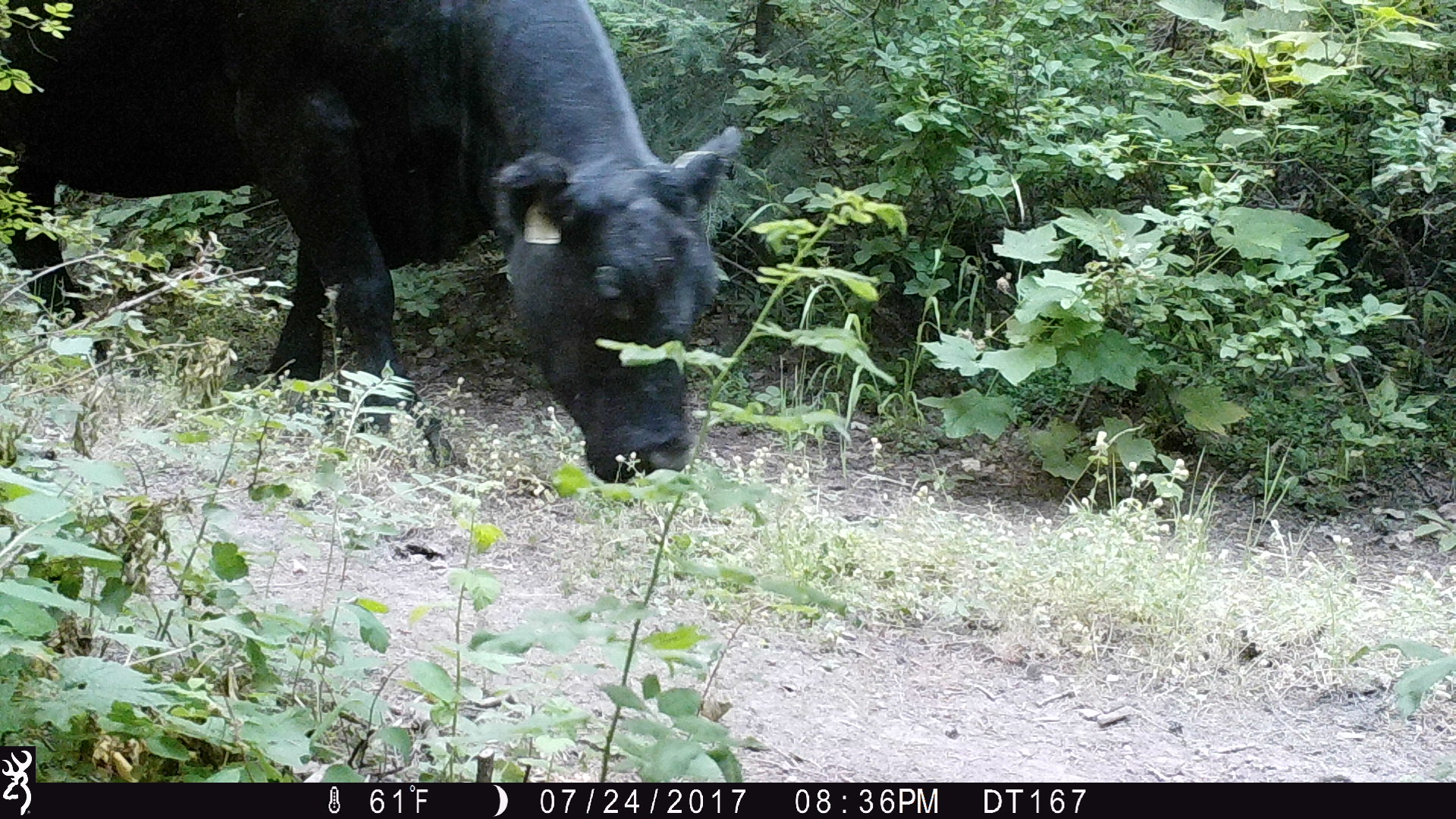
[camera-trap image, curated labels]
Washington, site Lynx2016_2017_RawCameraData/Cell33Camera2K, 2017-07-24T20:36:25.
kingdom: Animalia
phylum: Chordata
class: Mammalia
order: Artiodactyla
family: Bovidae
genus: Bos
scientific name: Bos taurus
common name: domestic cattle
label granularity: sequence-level